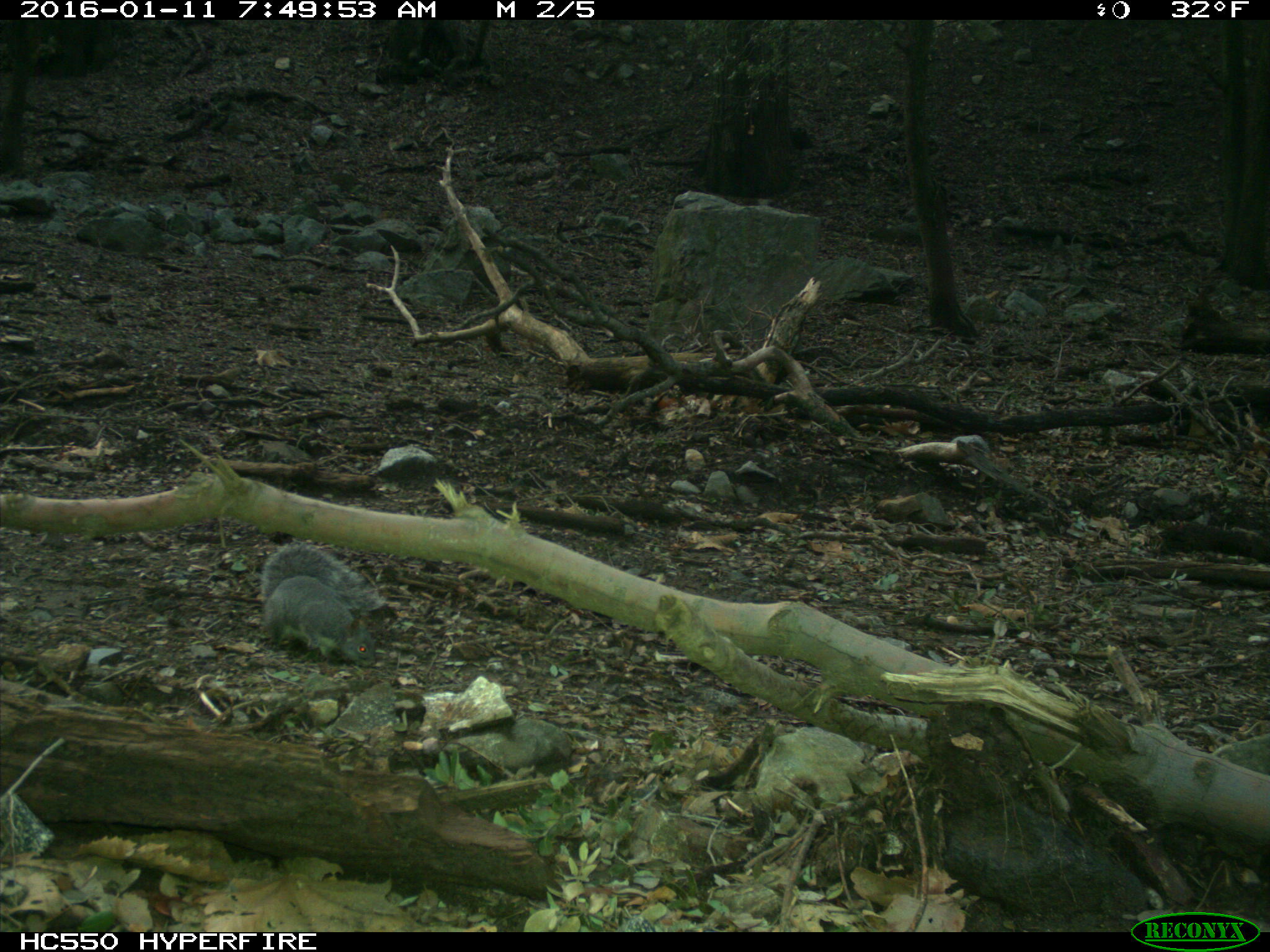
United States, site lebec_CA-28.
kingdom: Animalia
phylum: Chordata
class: Mammalia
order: Rodentia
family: Sciuridae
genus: Sciurus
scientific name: Sciurus carolinensis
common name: eastern gray squirrel